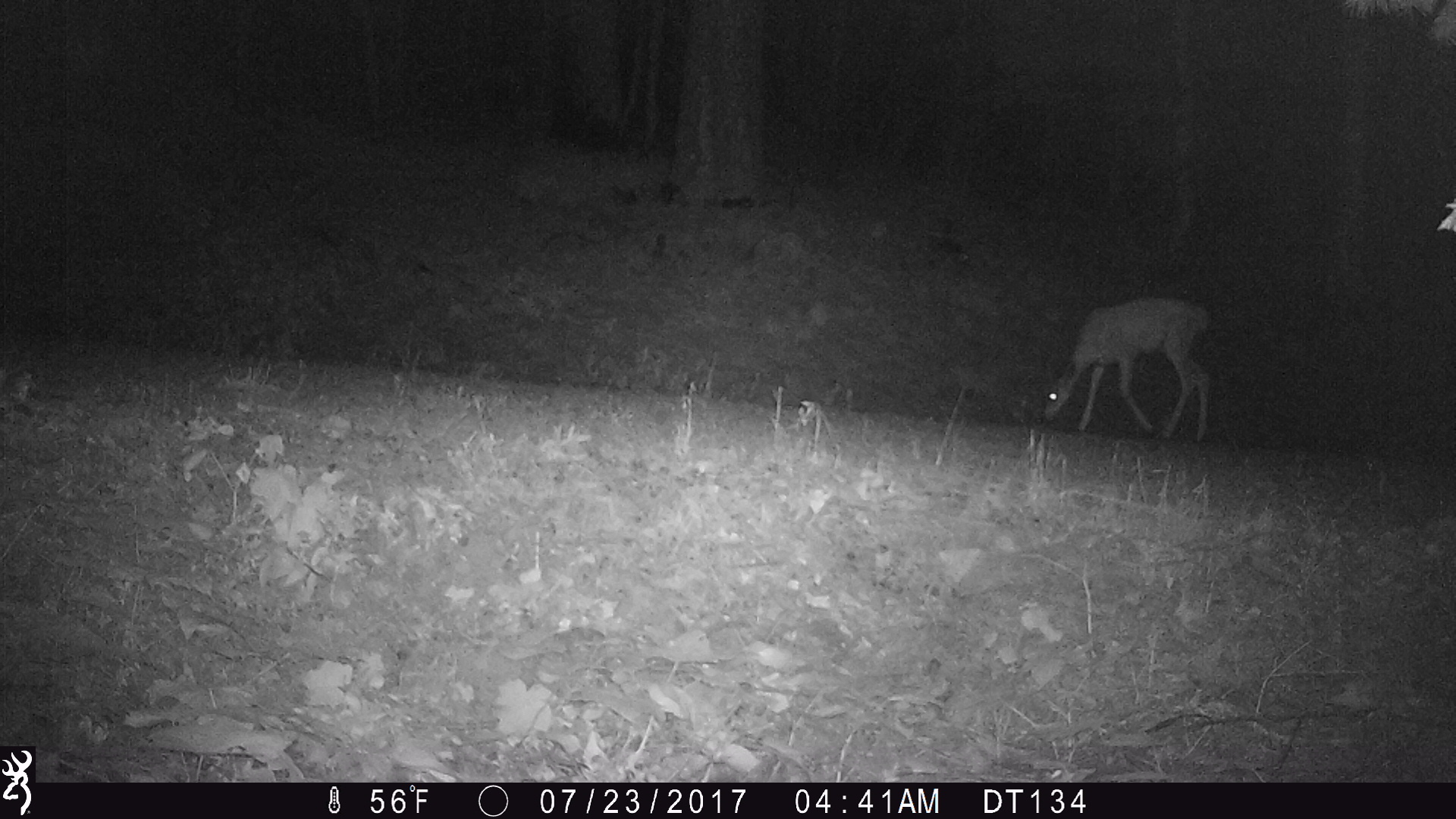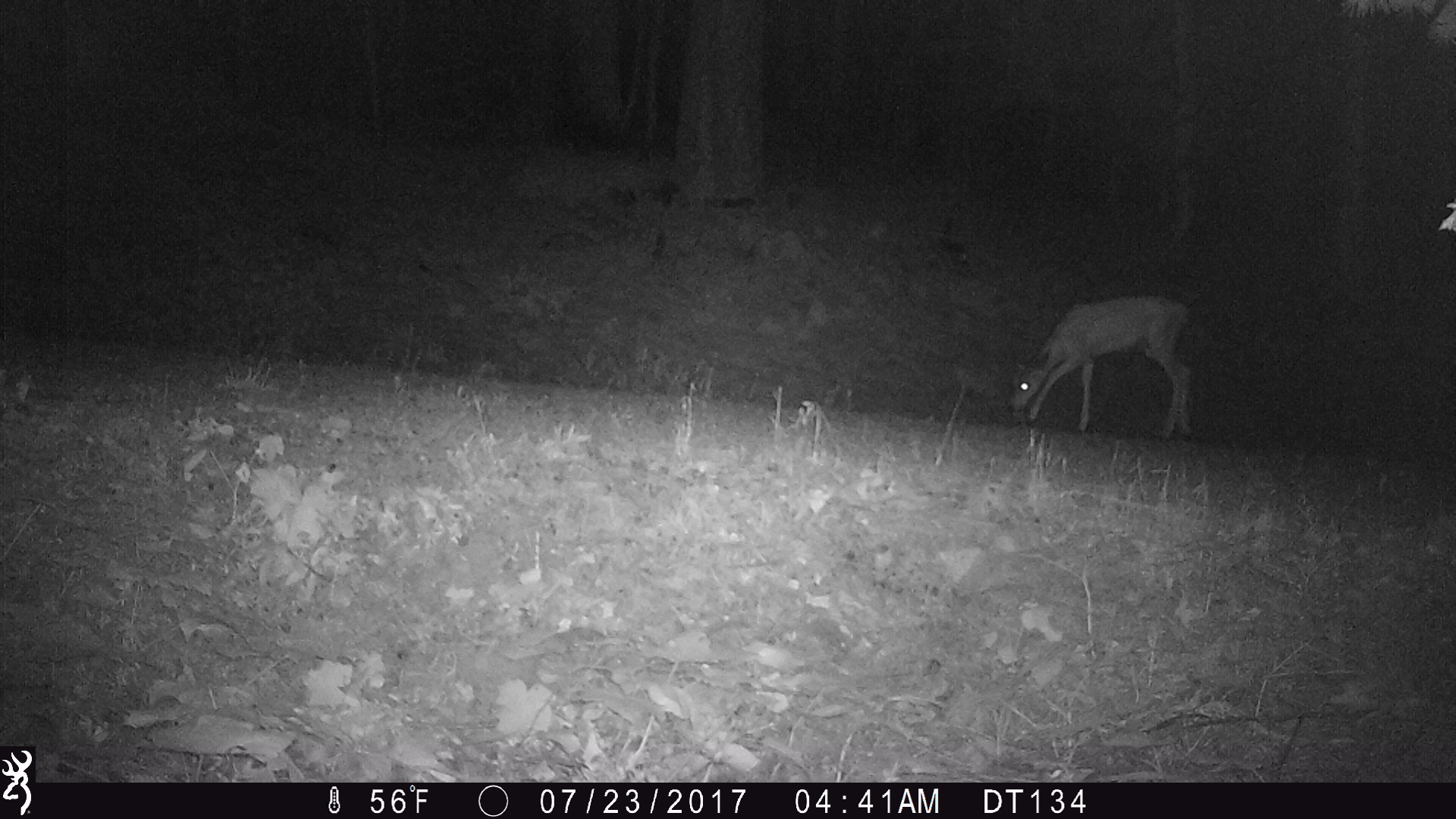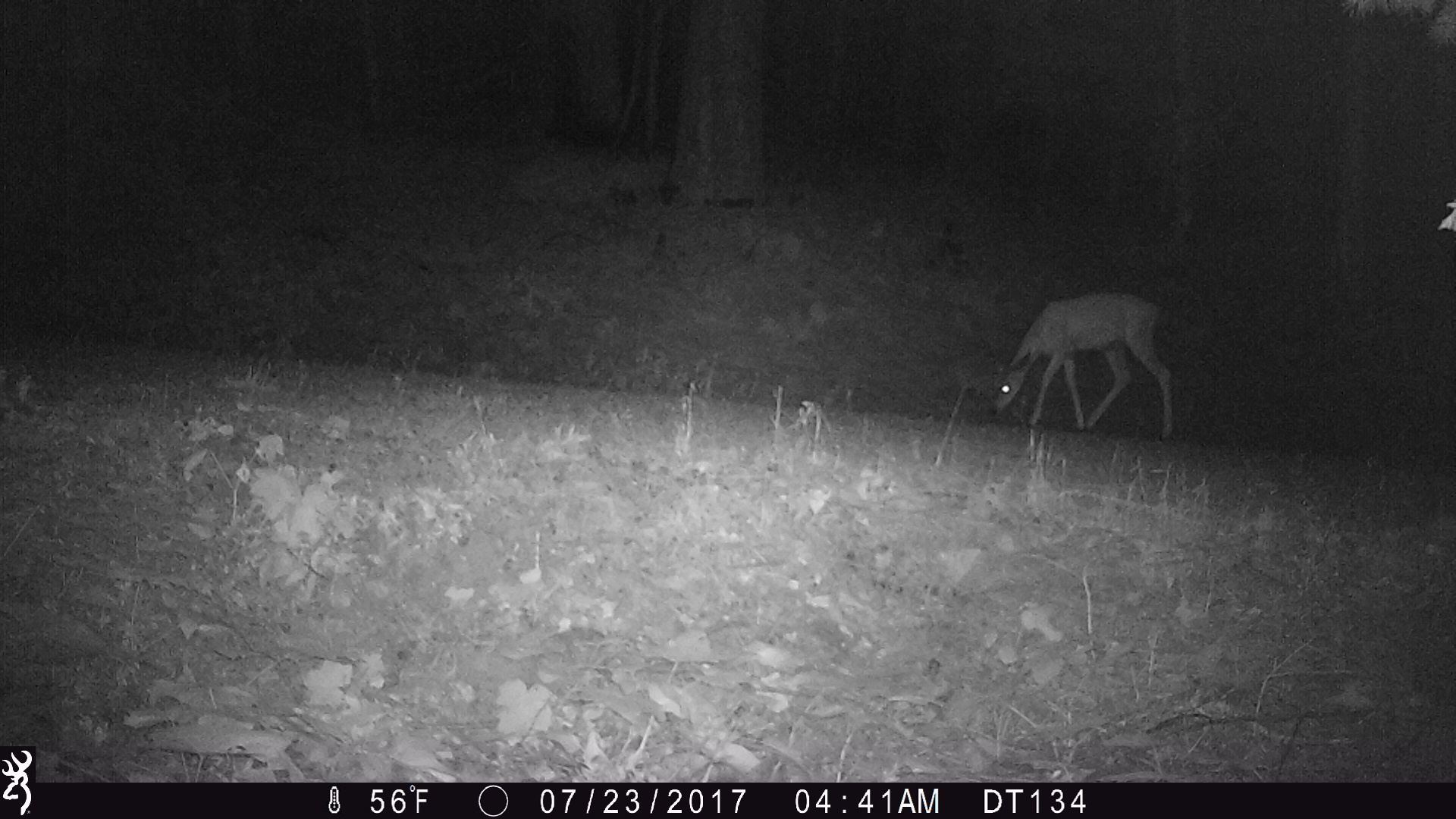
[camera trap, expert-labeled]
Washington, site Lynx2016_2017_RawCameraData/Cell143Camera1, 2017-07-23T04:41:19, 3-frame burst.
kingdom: Animalia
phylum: Chordata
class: Mammalia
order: Artiodactyla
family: Cervidae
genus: Odocoileus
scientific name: Odocoileus hemionus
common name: mule deer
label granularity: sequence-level